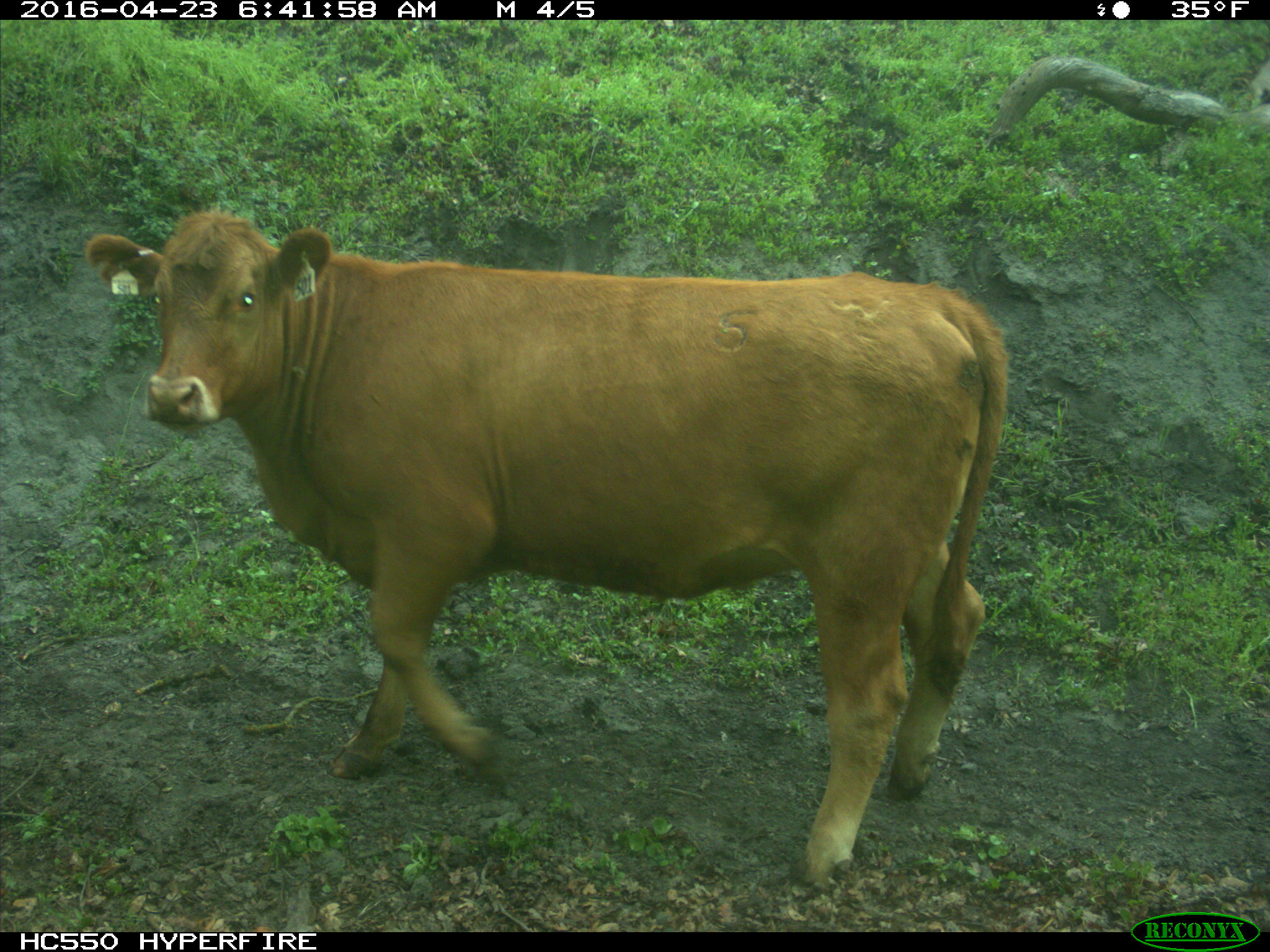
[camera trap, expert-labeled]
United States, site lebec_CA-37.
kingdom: Animalia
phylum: Chordata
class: Mammalia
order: Artiodactyla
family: Bovidae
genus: Bos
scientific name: Bos taurus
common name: domestic cow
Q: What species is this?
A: Bos taurus (domestic cow).